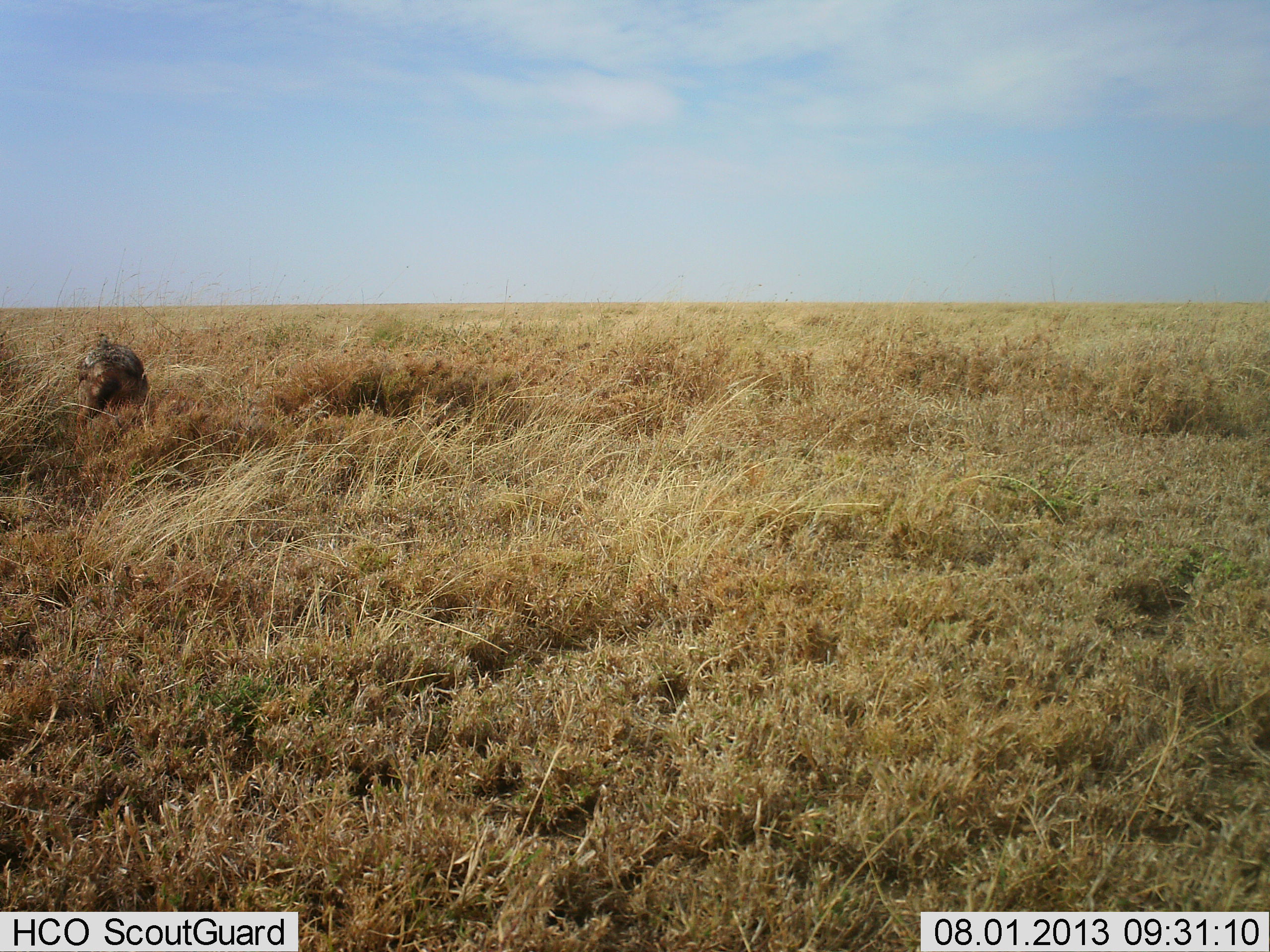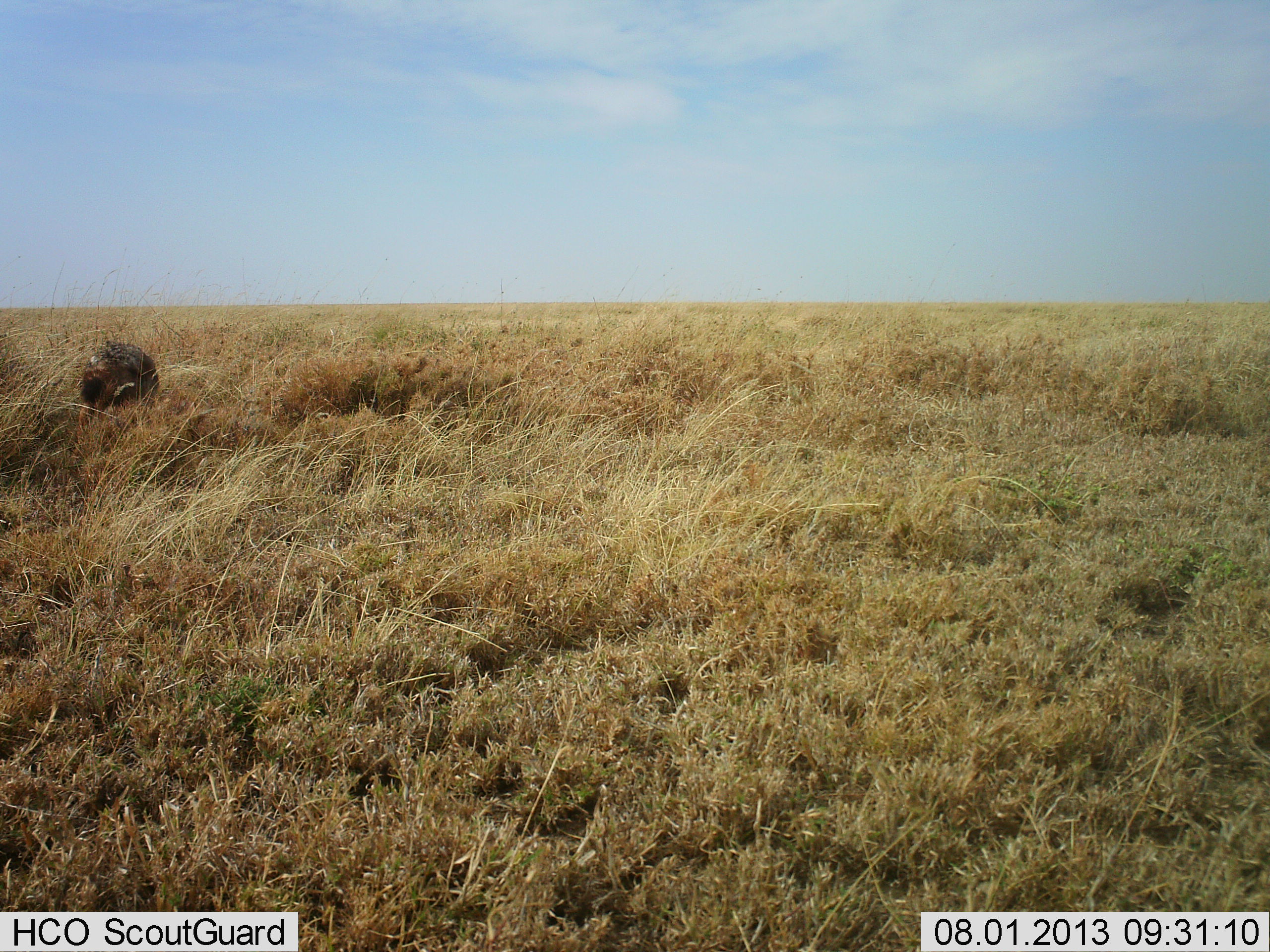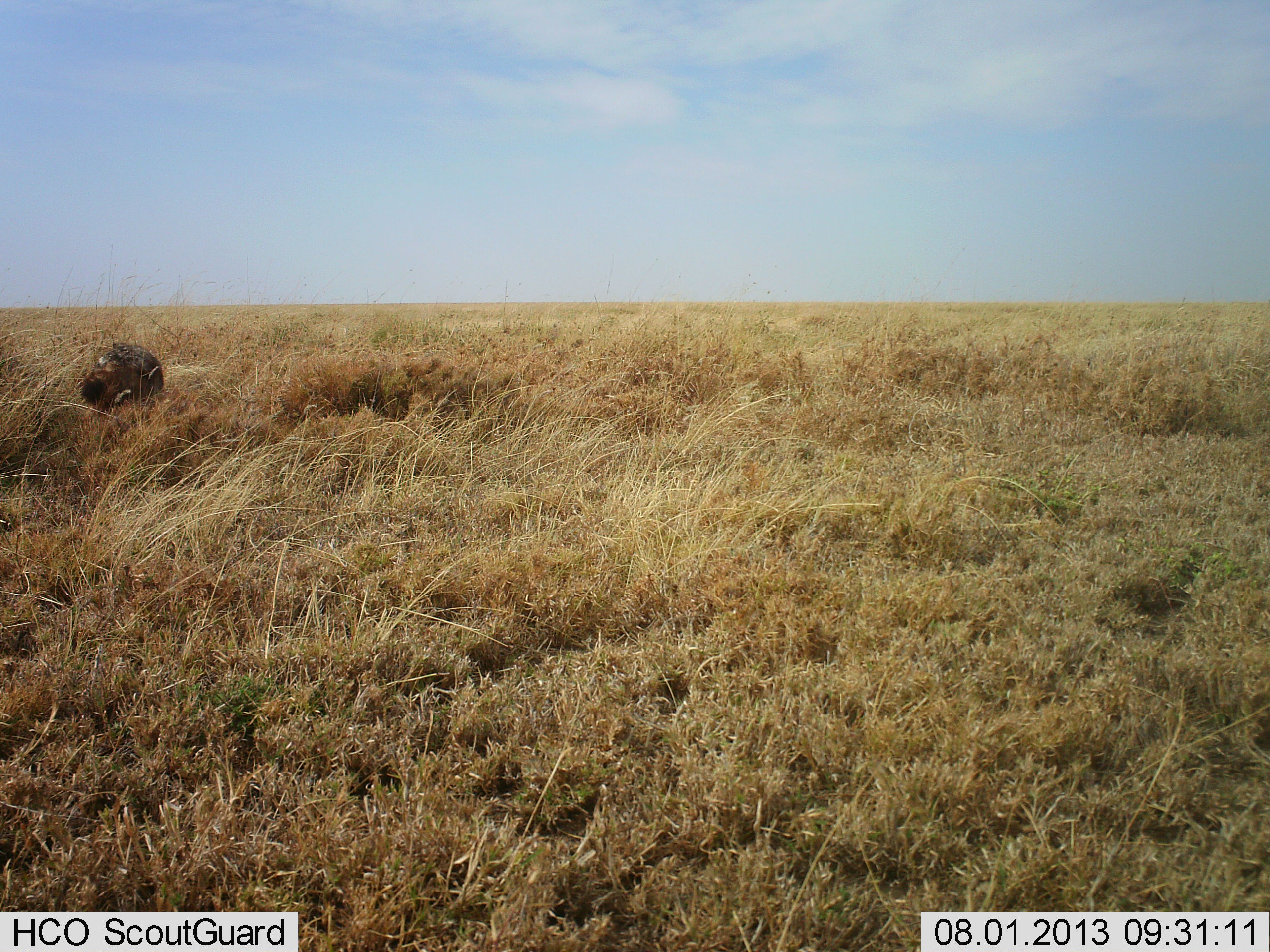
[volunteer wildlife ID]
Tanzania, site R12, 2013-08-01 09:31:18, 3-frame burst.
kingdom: Animalia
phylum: Chordata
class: Mammalia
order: Carnivora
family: Canidae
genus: Lupulella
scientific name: Lupulella mesomelas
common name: black-backed jackal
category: jackal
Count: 1.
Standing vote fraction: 100%.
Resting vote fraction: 0%.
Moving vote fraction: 0%.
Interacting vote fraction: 0%.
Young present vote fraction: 0%.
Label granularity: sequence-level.